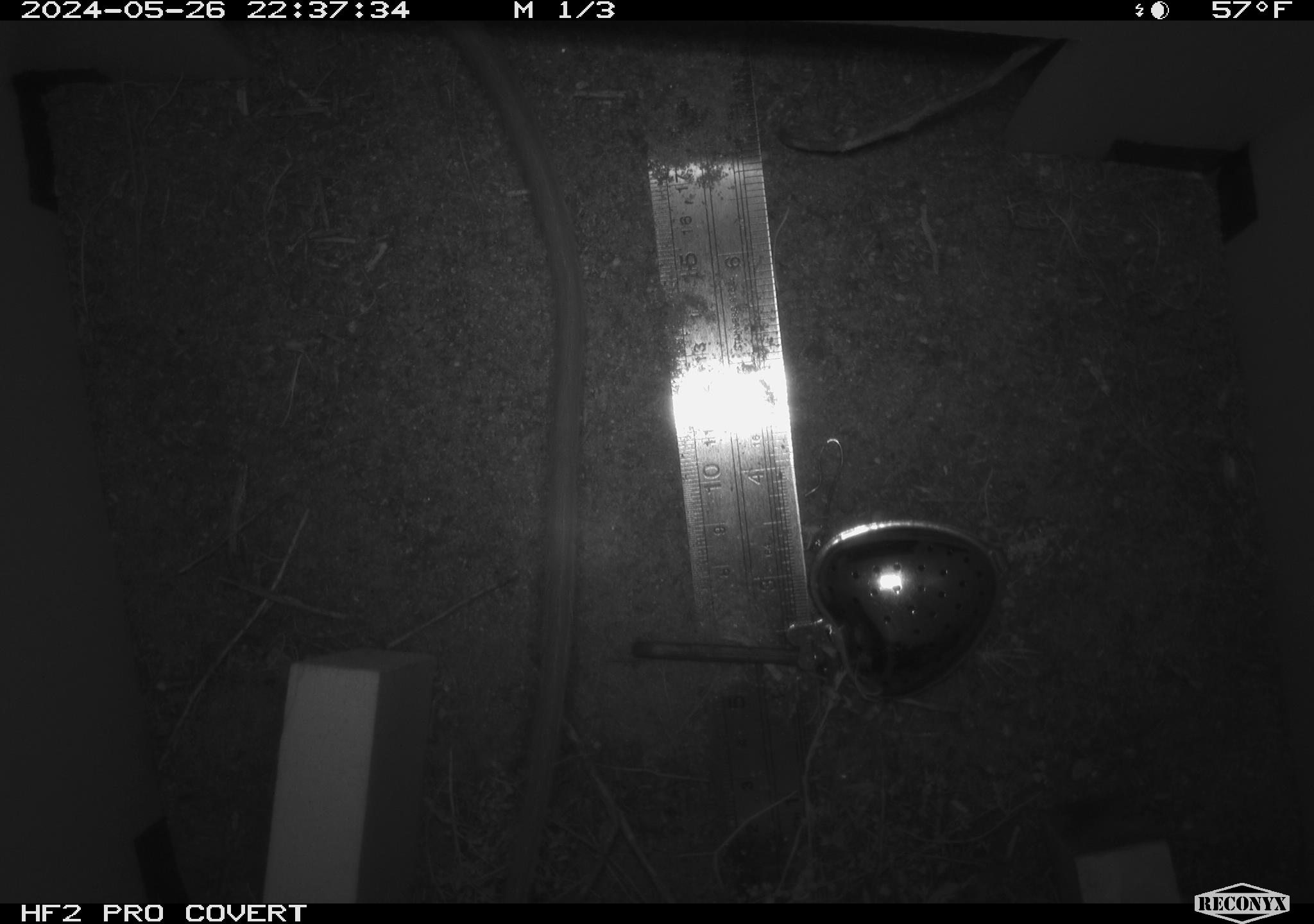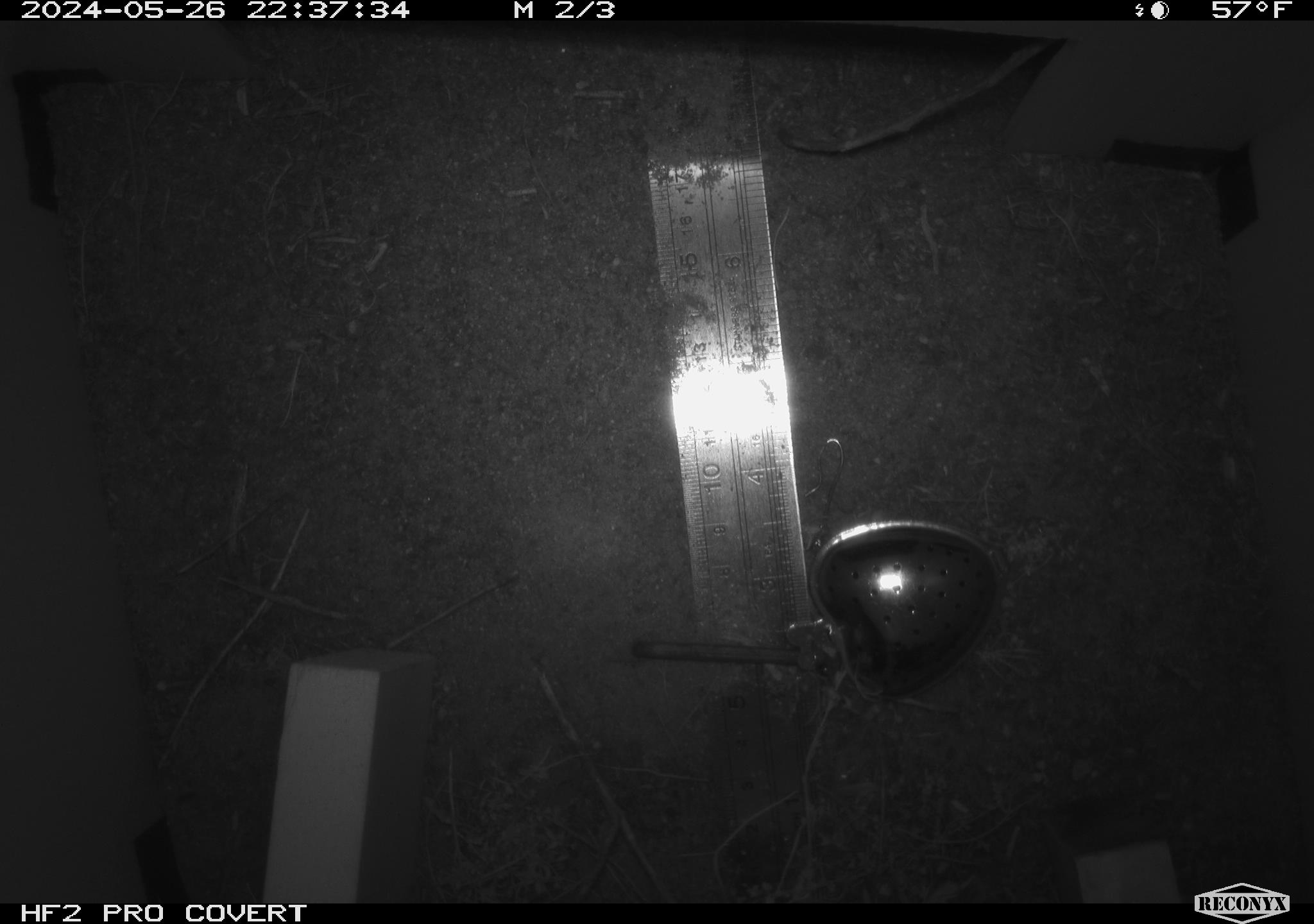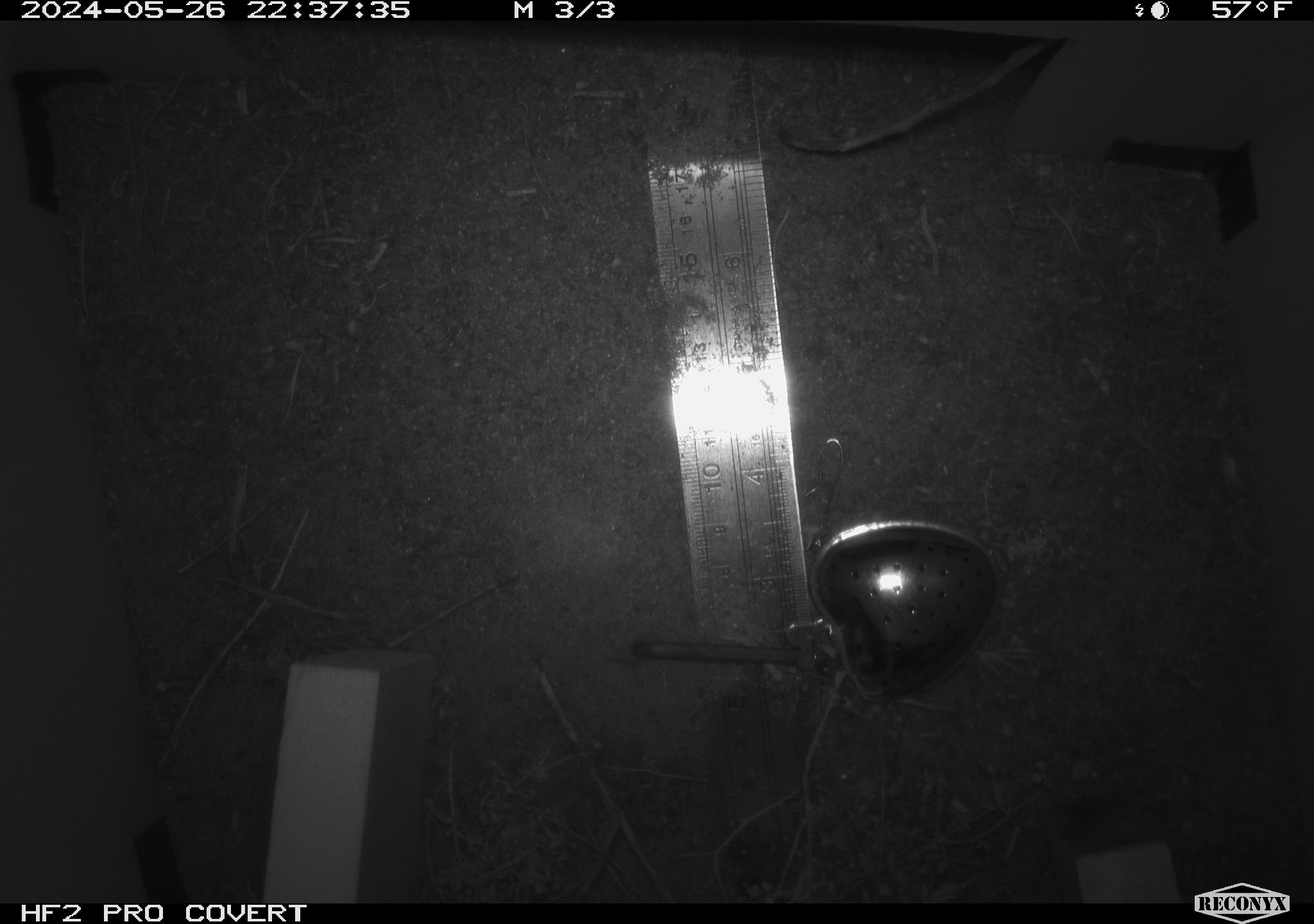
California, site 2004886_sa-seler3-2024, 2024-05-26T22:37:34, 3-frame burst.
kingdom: Animalia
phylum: Chordata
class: Mammalia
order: Rodentia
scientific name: Rodentia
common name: woodrat or rat or mouse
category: woodrat or rat or mouse species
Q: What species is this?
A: Woodrat or rat or mouse species (woodrat or rat or mouse) (Rodentia).